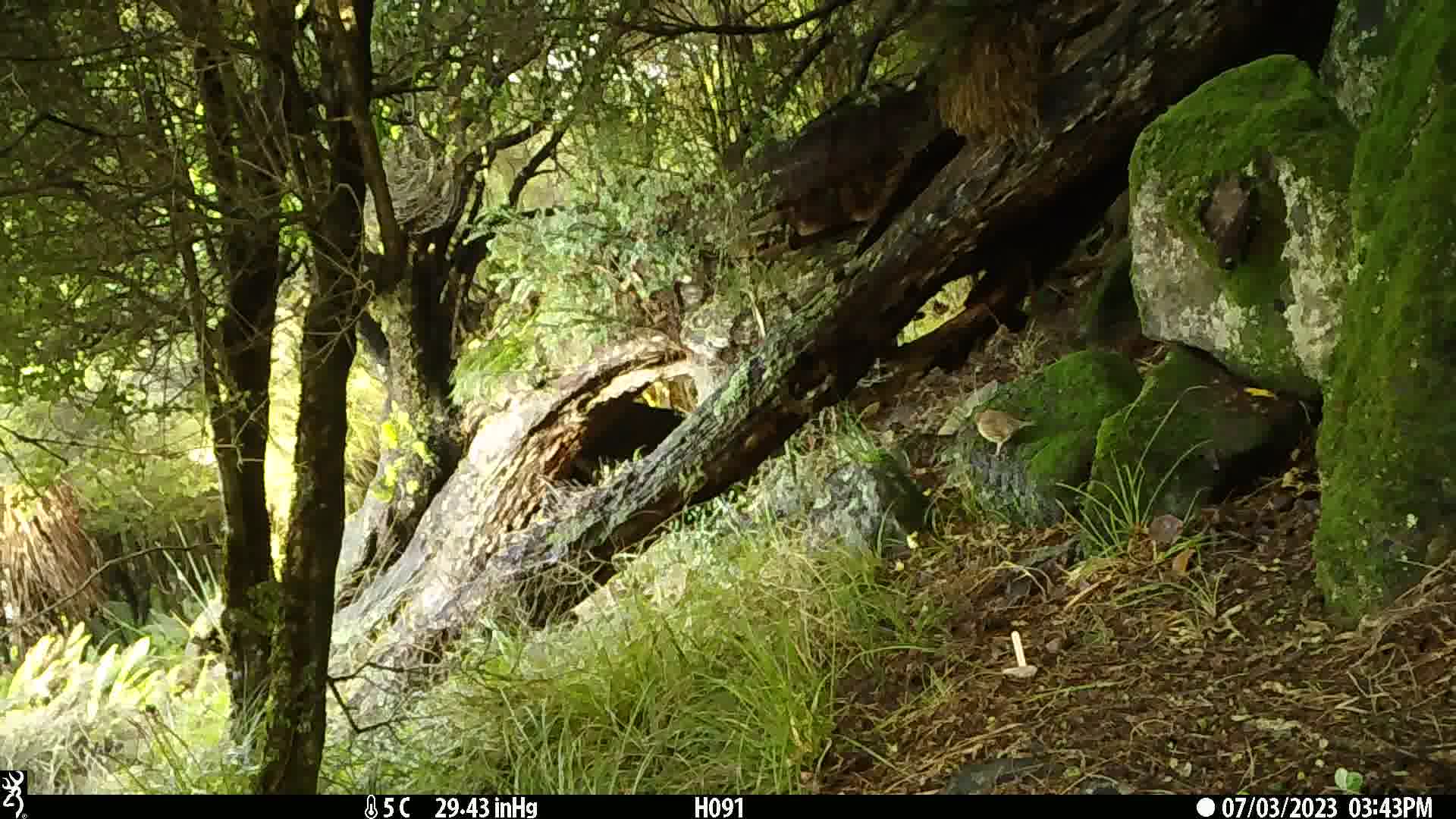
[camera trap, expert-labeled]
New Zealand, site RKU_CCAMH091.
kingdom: Animalia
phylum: Chordata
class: Aves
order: Passeriformes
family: Turdidae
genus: Turdus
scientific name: Turdus philomelos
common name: song thrush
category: thrush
Thrush (song thrush) (Turdus philomelos).